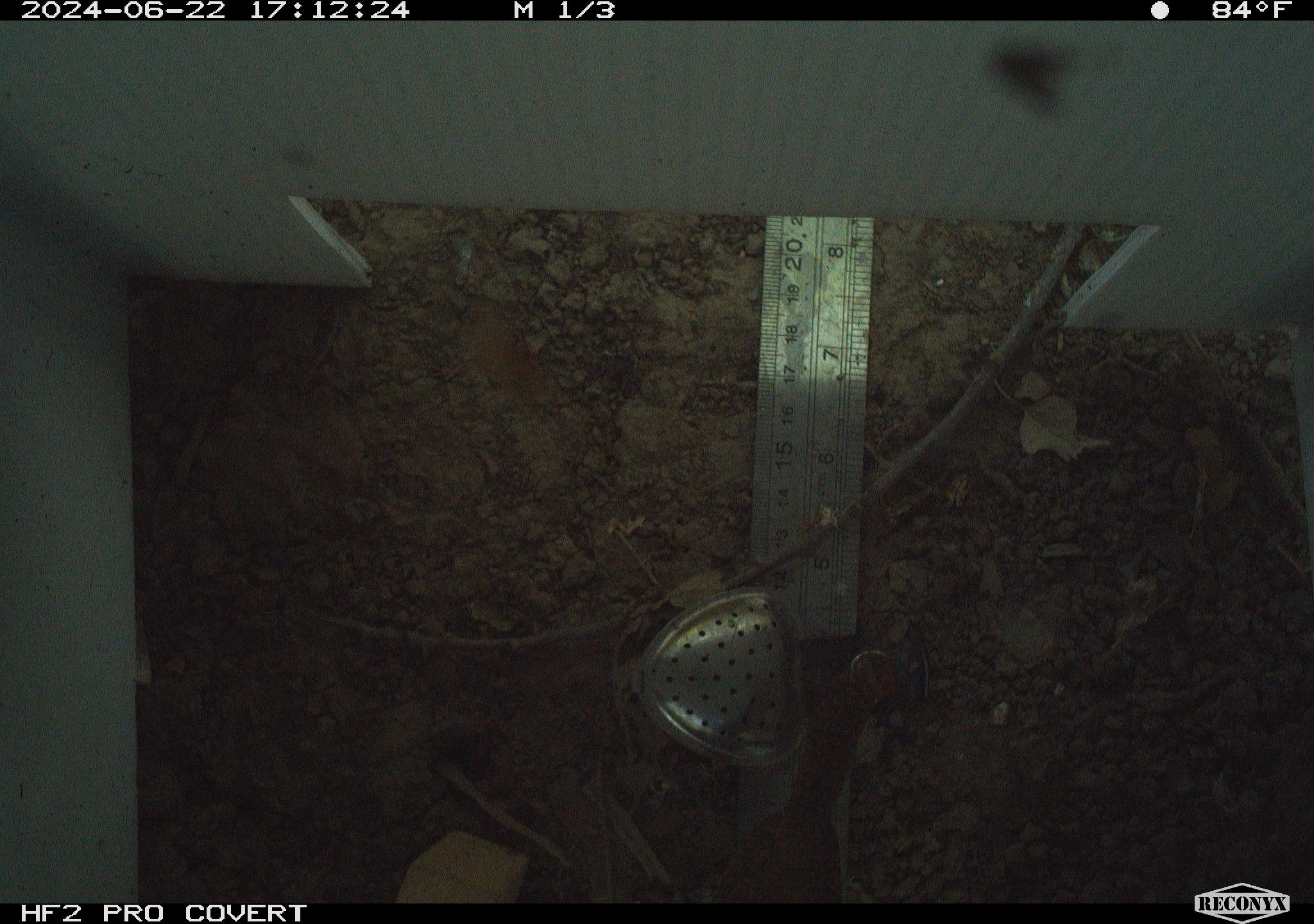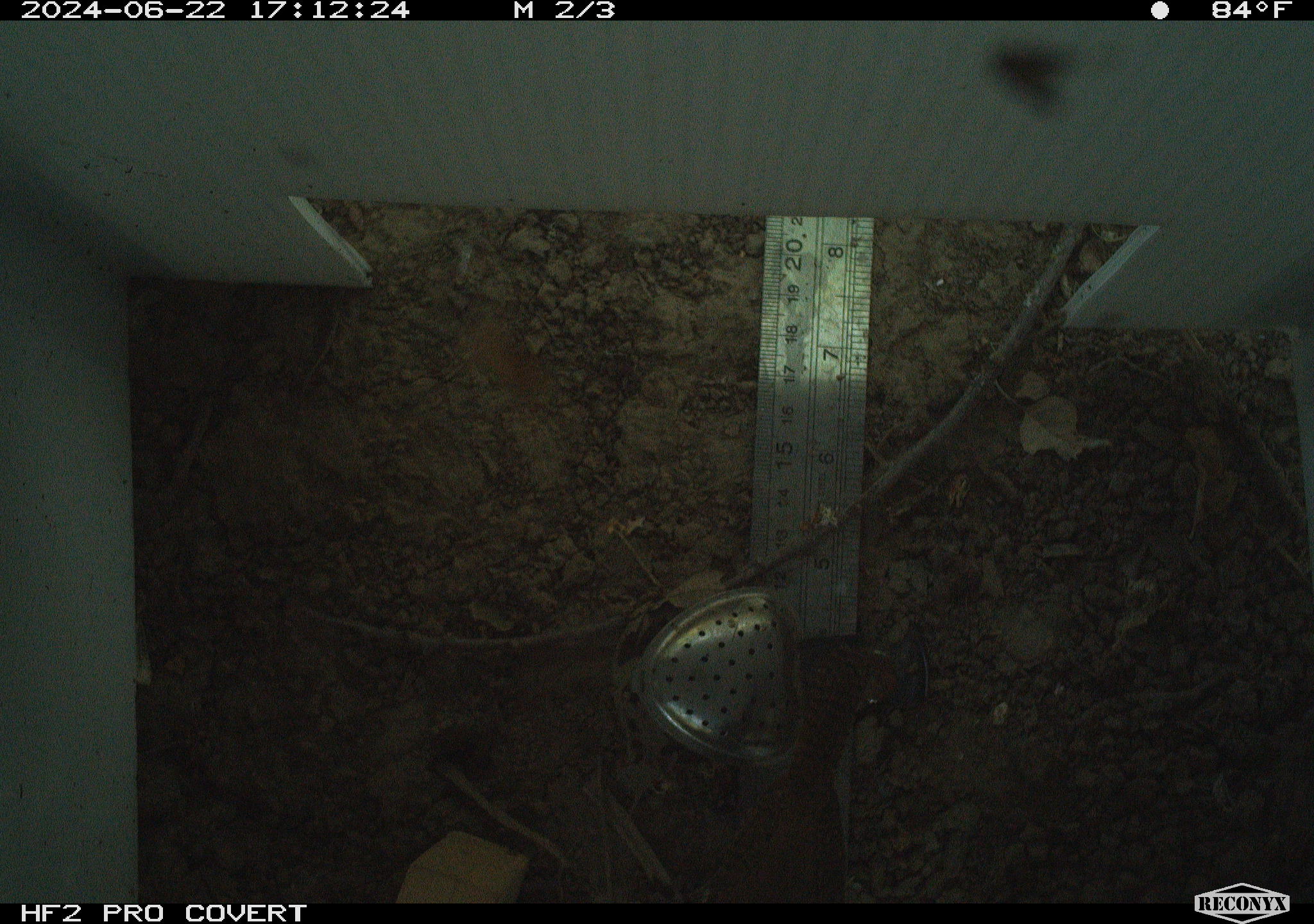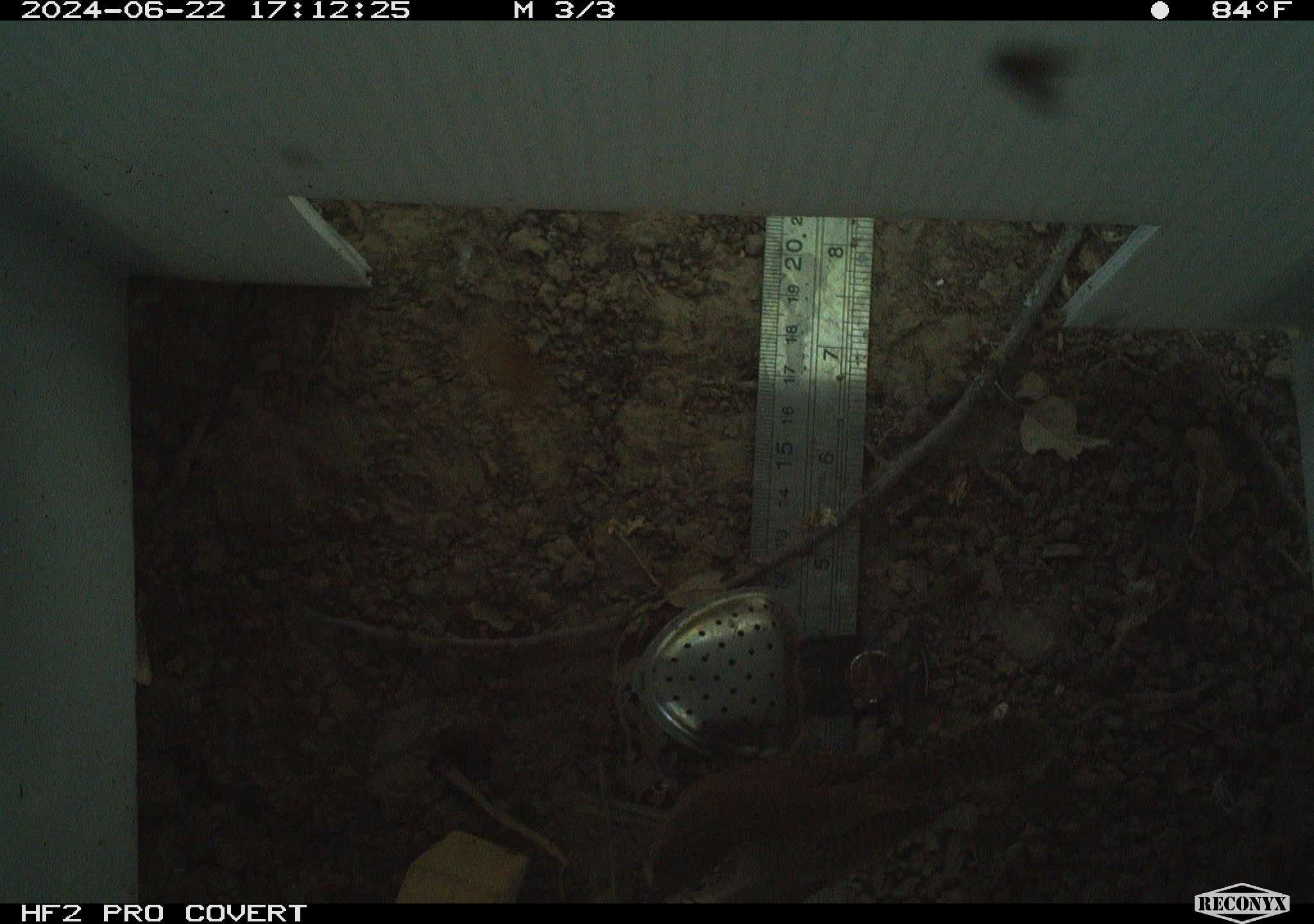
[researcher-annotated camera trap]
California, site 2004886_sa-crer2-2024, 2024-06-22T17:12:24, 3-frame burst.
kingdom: Animalia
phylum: Chordata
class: Aves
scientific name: Aves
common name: bird